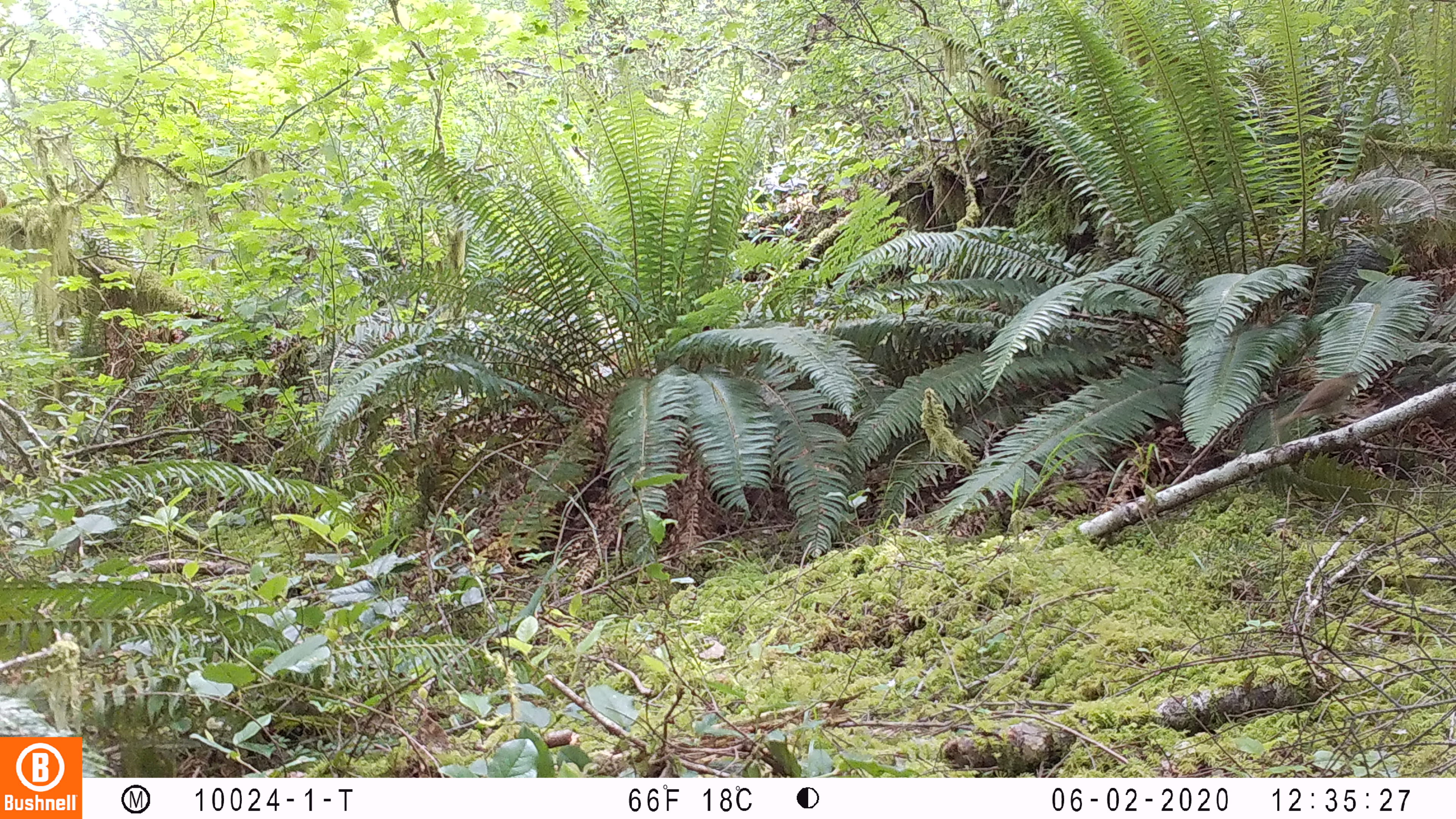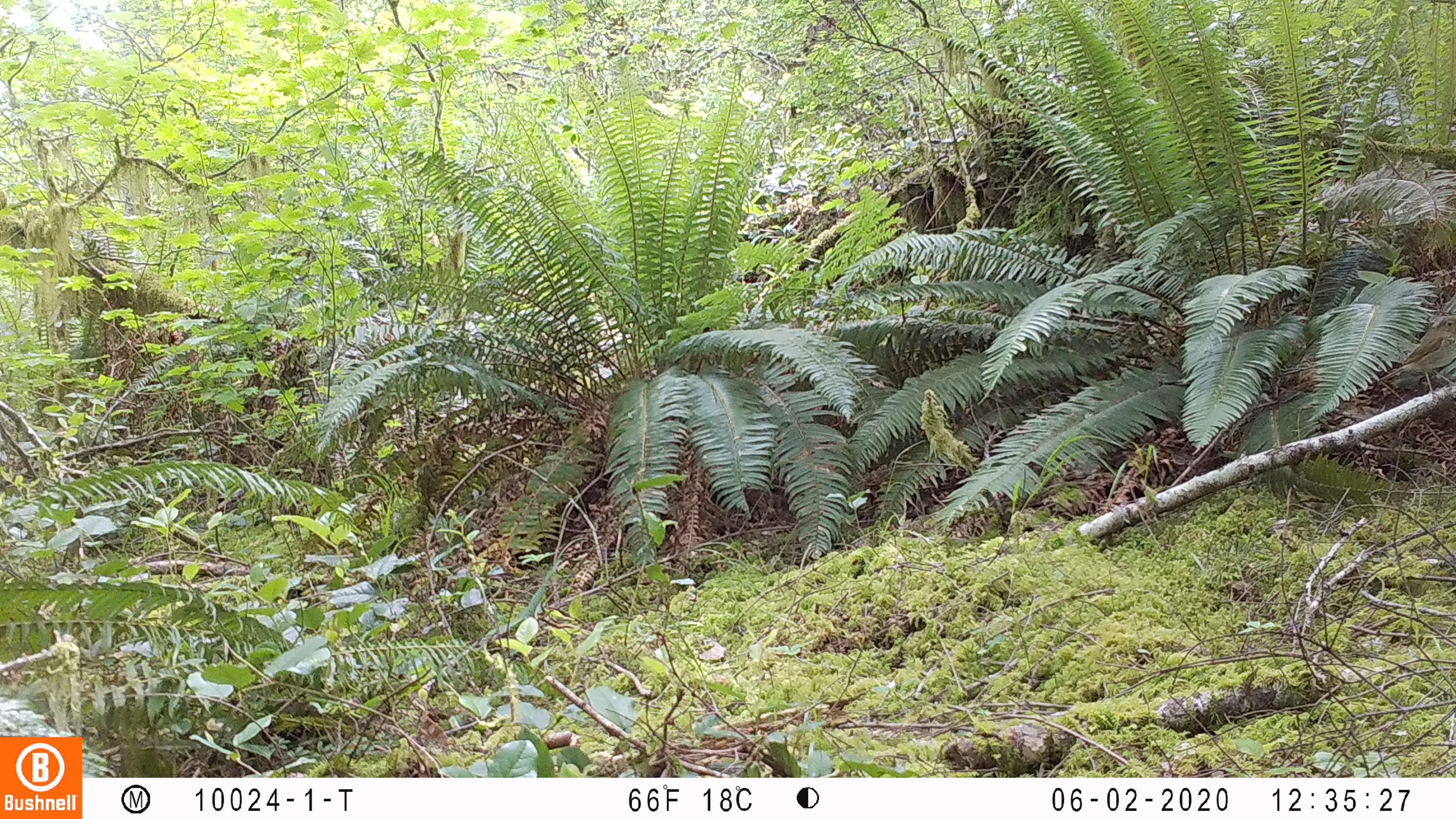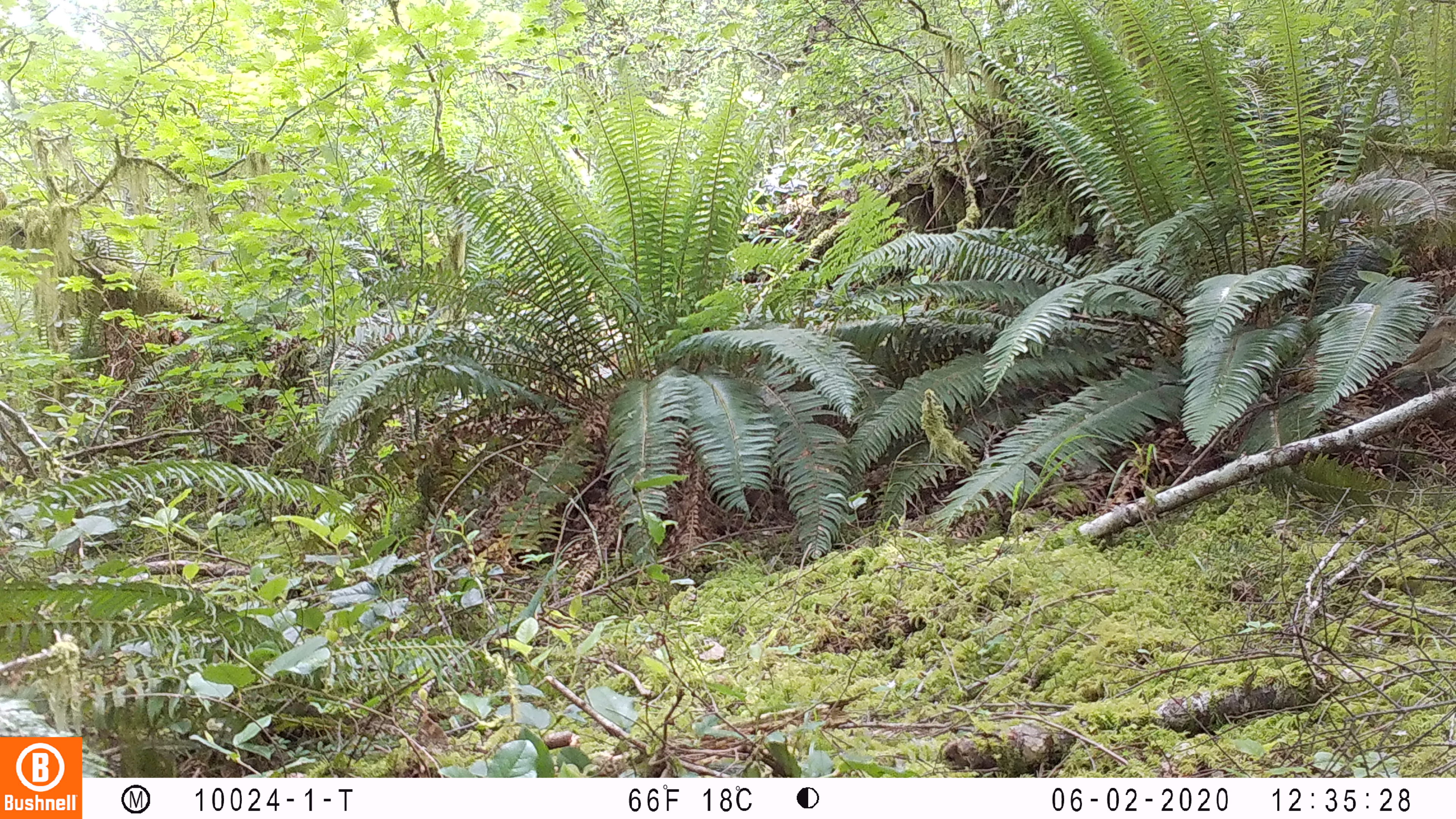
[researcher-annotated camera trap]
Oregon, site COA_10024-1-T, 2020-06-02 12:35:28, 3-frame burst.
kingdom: Animalia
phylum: Chordata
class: Aves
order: Passeriformes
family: Turdidae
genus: Catharus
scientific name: Catharus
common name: brown thrushes and nightingale-thrushes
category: catharus species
Catharus species (brown thrushes and nightingale-thrushes) (Catharus).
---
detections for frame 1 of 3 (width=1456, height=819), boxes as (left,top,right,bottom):
catharus species: (1263,360,1373,447)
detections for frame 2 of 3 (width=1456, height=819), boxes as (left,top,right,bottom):
catharus species: (1364,281,1449,423)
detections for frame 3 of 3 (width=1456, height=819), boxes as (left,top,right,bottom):
catharus species: (1360,298,1449,406)